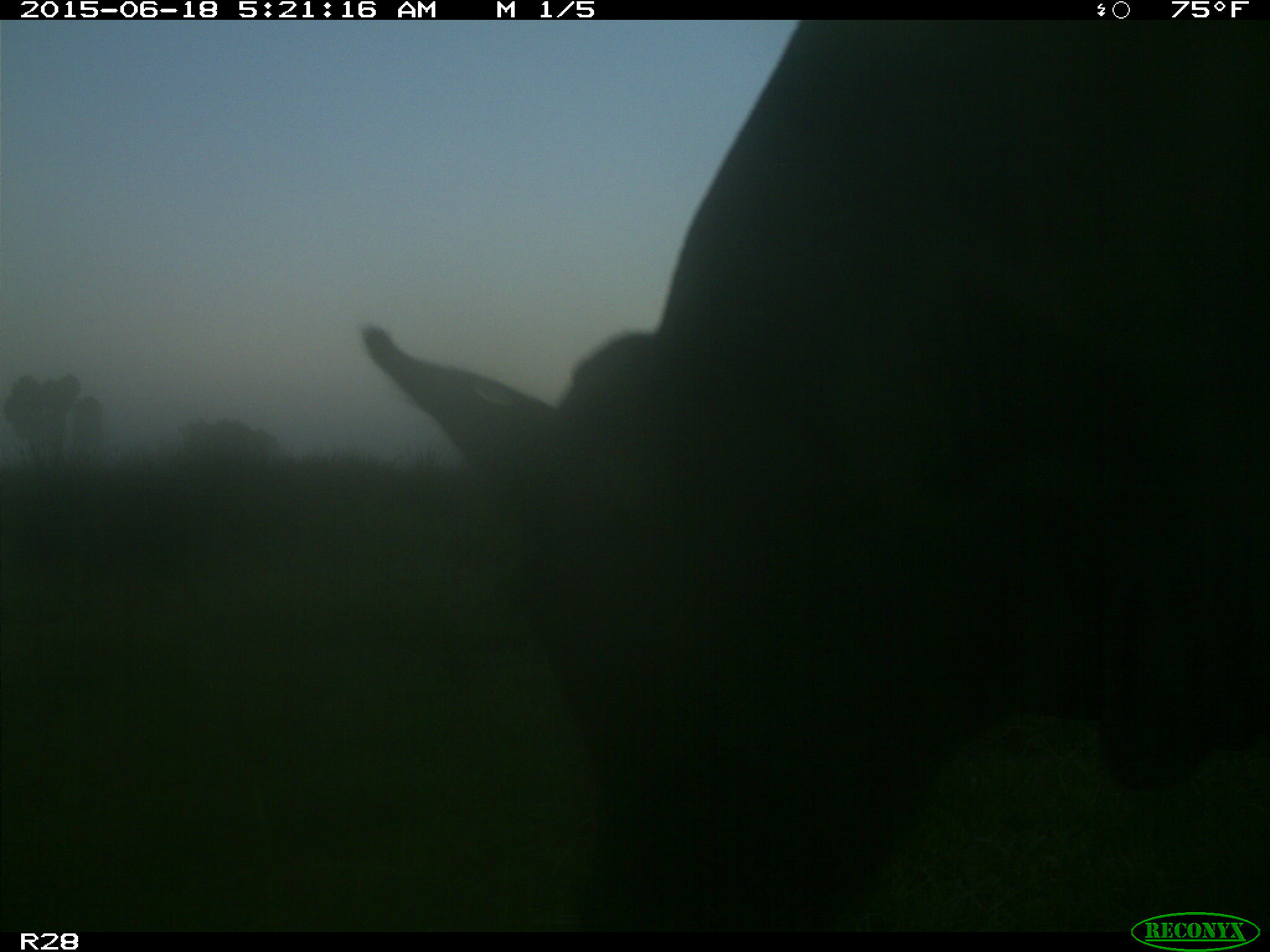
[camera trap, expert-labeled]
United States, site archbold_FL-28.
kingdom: Animalia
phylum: Chordata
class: Mammalia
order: Artiodactyla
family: Bovidae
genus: Bos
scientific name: Bos taurus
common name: domestic cow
Bos taurus (domestic cow).